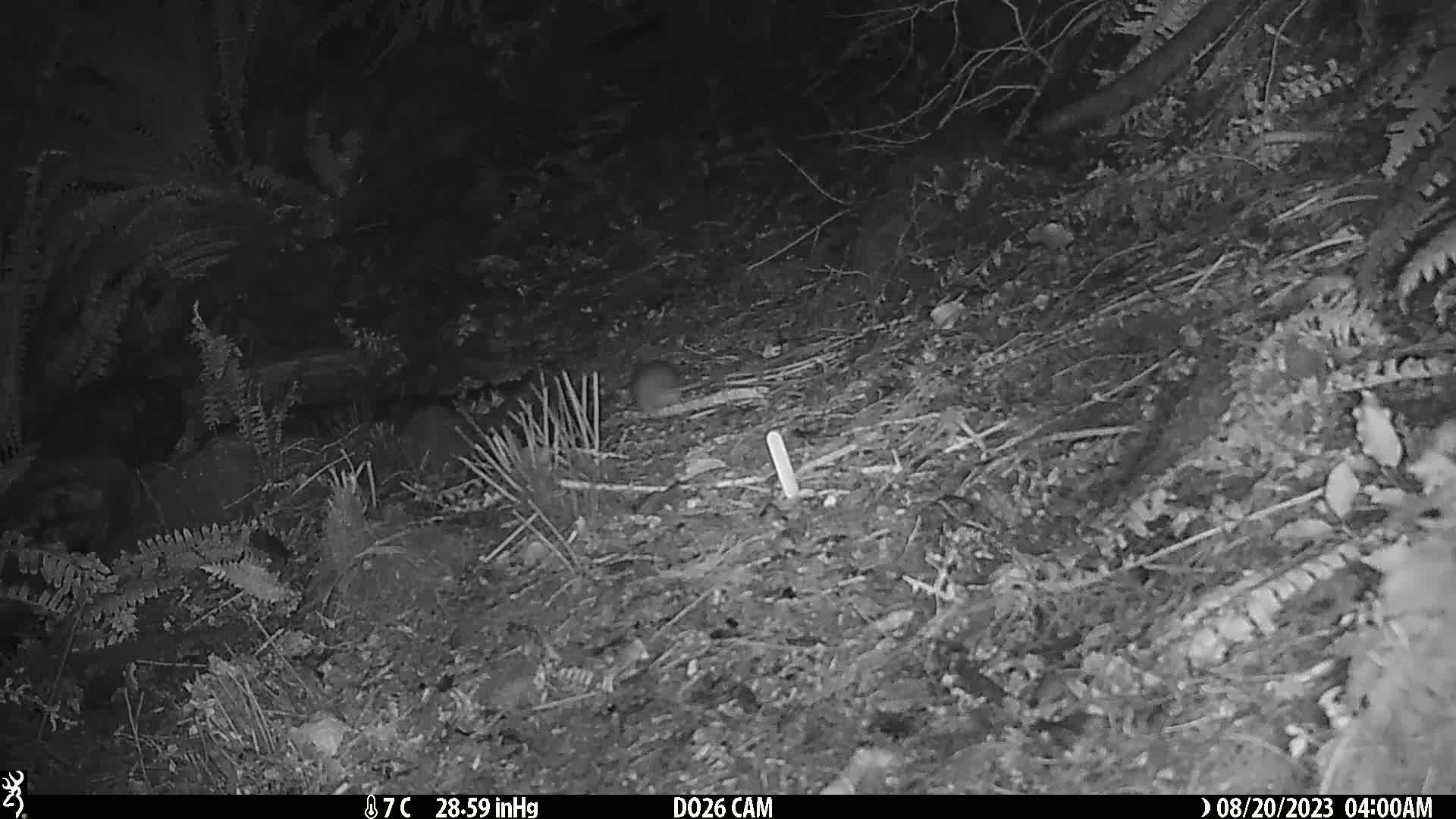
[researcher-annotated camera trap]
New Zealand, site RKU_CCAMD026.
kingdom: Animalia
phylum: Chordata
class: Mammalia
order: Rodentia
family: Muridae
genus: Rattus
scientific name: Rattus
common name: rat